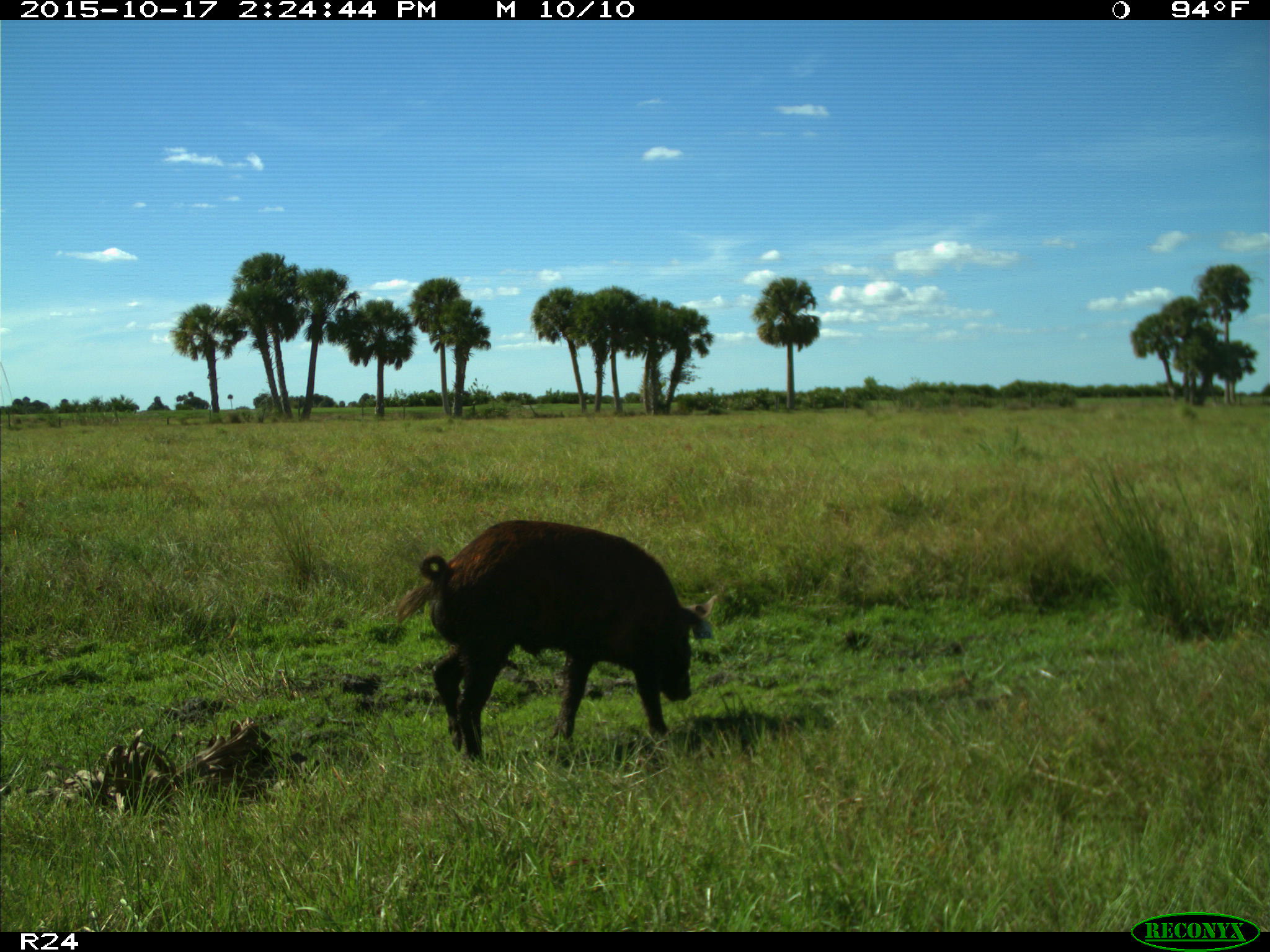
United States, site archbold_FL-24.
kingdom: Animalia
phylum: Chordata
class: Mammalia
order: Artiodactyla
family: Suidae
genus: Sus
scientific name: Sus scrofa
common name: wild boar